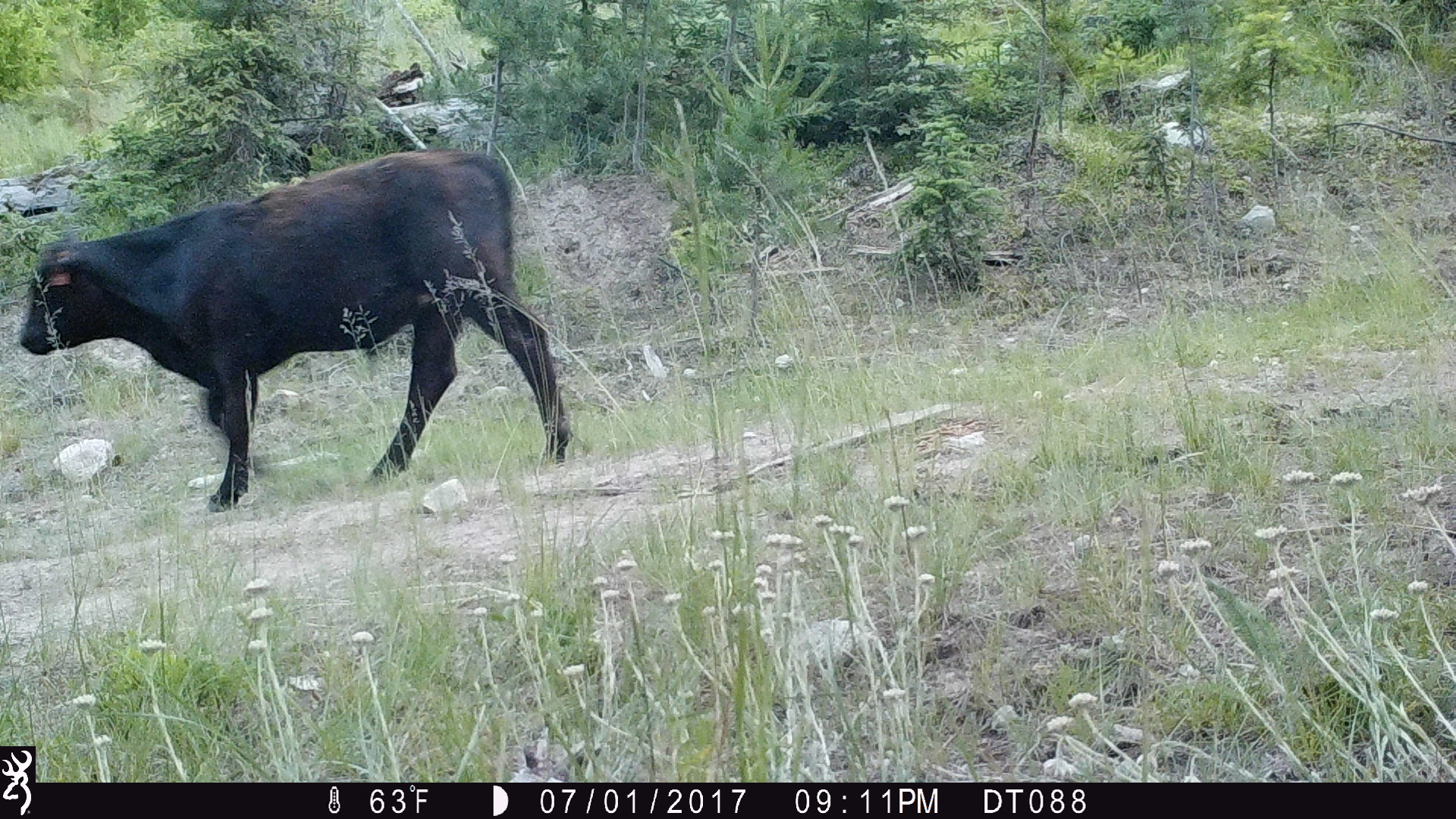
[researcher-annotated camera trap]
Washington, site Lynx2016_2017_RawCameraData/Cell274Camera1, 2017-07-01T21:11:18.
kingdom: Animalia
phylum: Chordata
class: Mammalia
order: Artiodactyla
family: Bovidae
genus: Bos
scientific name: Bos taurus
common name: domestic cattle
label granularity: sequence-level